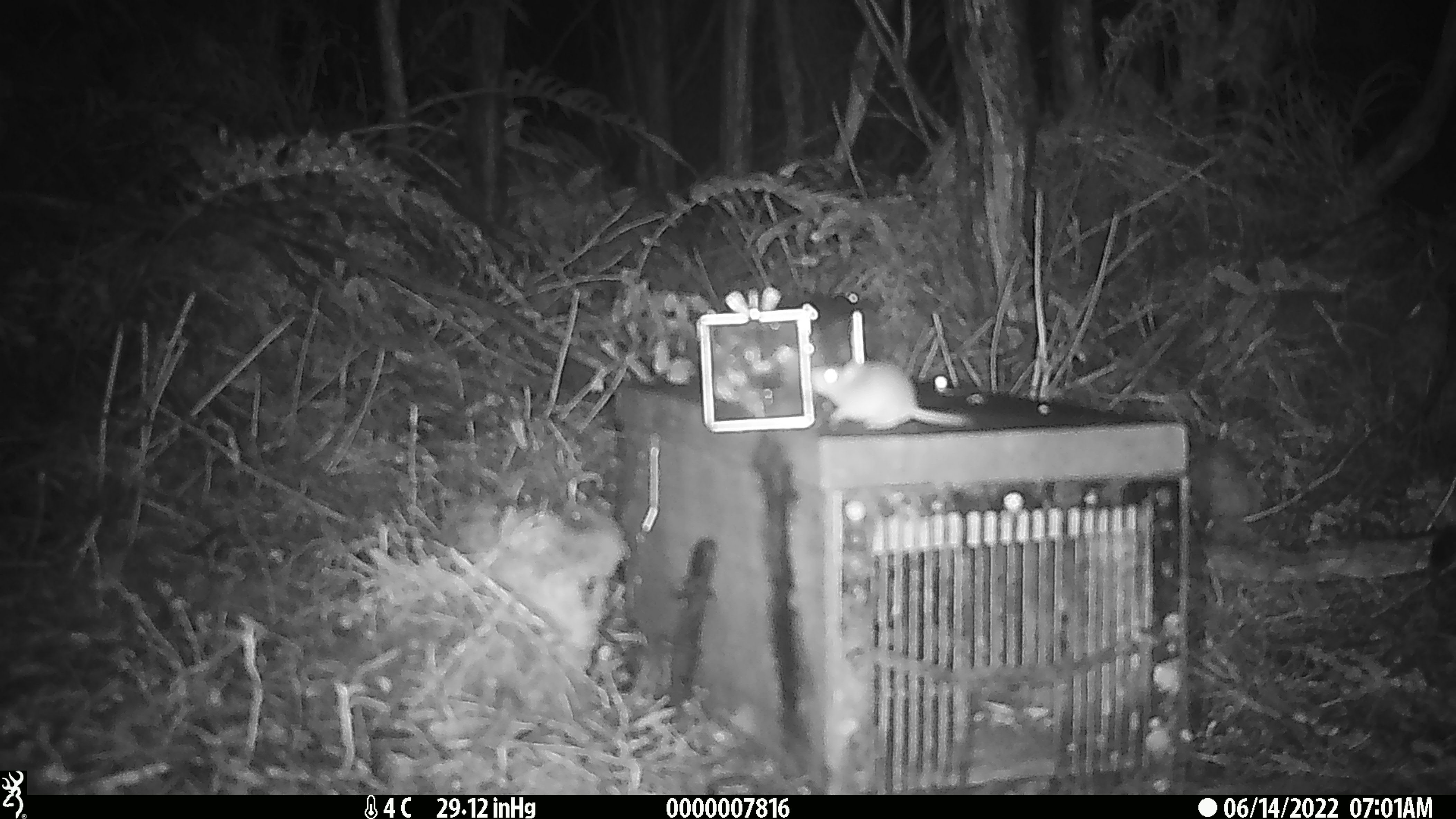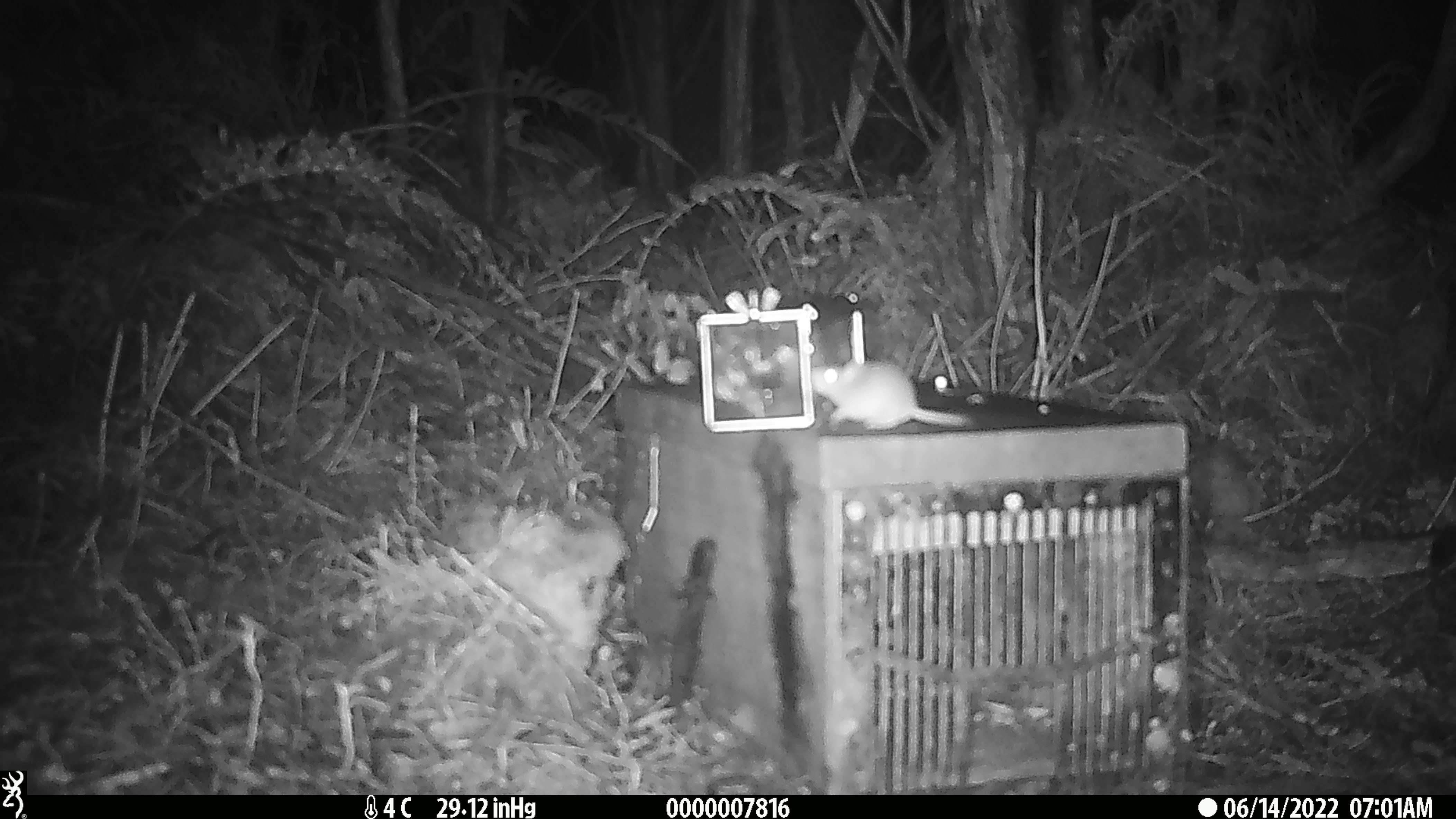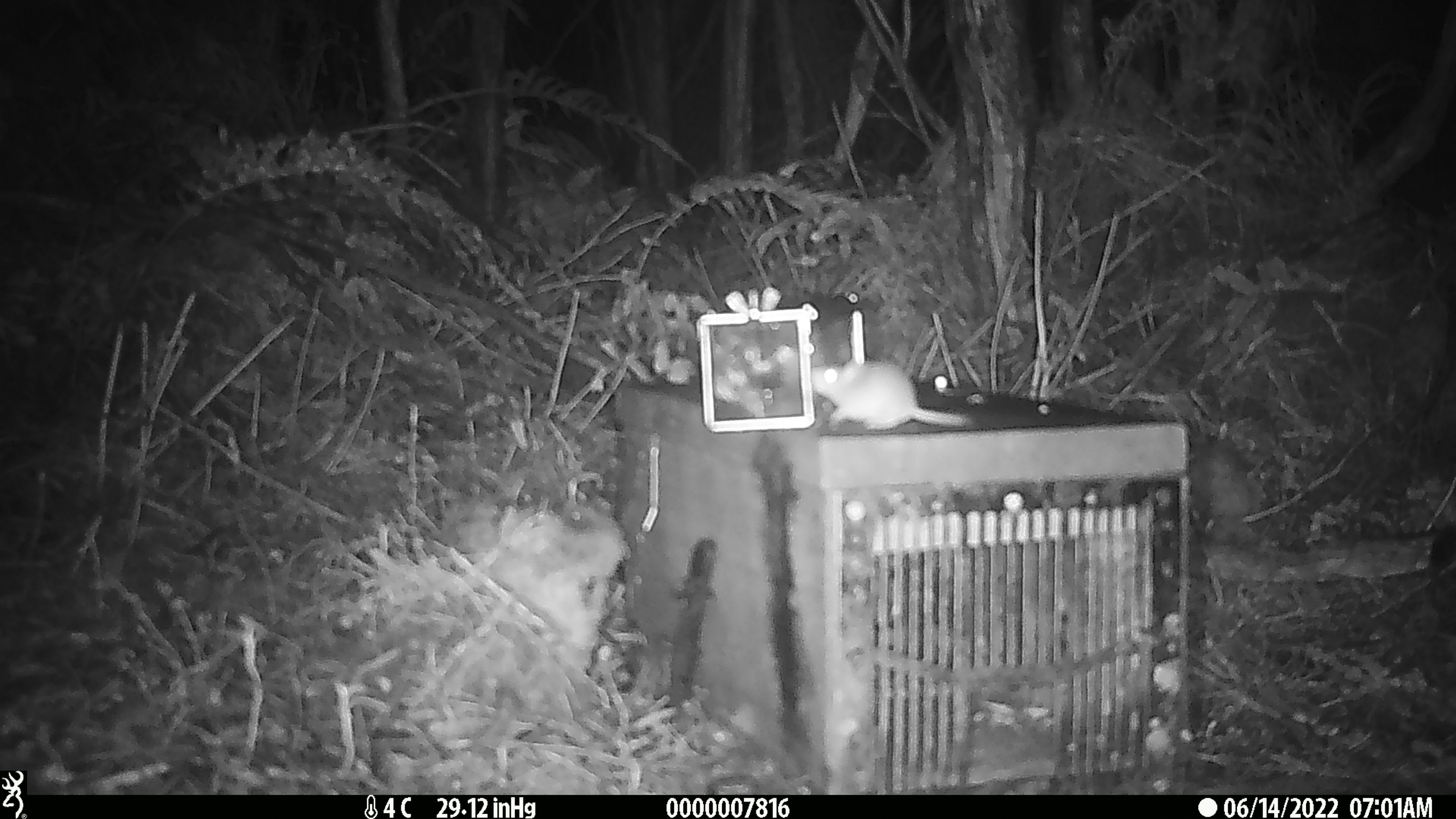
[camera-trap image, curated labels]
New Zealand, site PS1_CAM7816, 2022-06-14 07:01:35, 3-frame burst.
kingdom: Animalia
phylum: Chordata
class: Mammalia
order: Rodentia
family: Muridae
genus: Mus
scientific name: Mus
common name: mouse